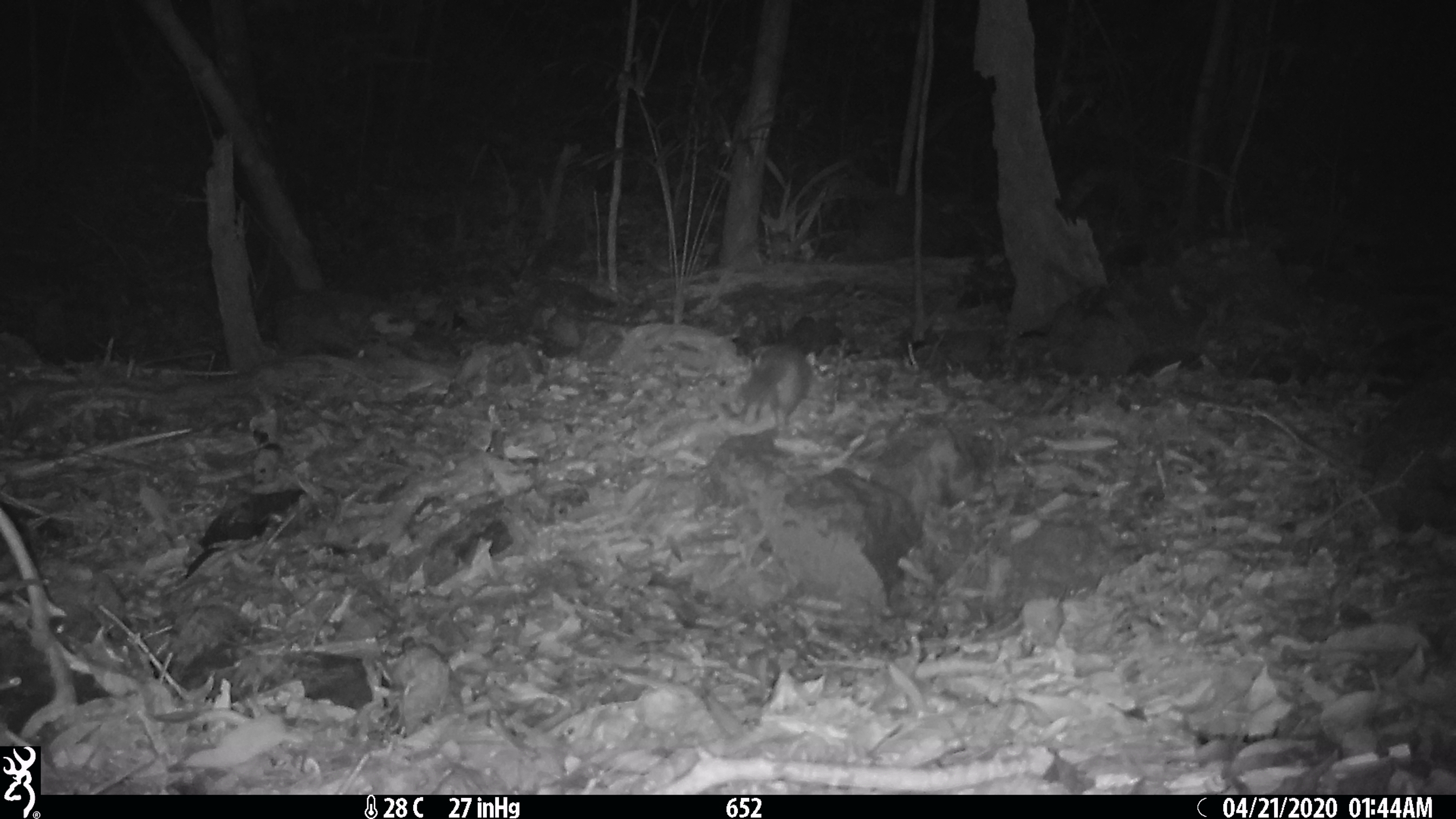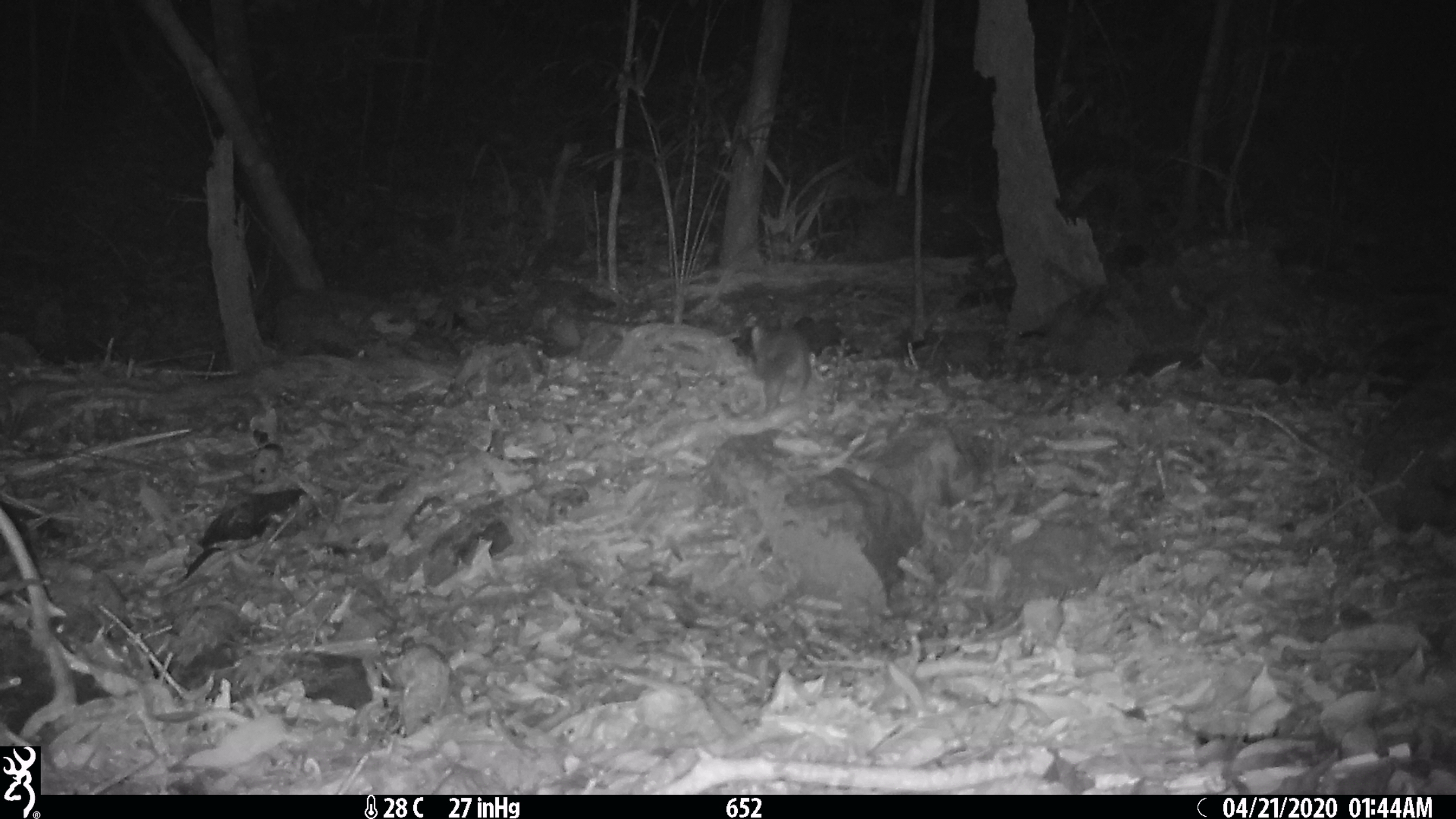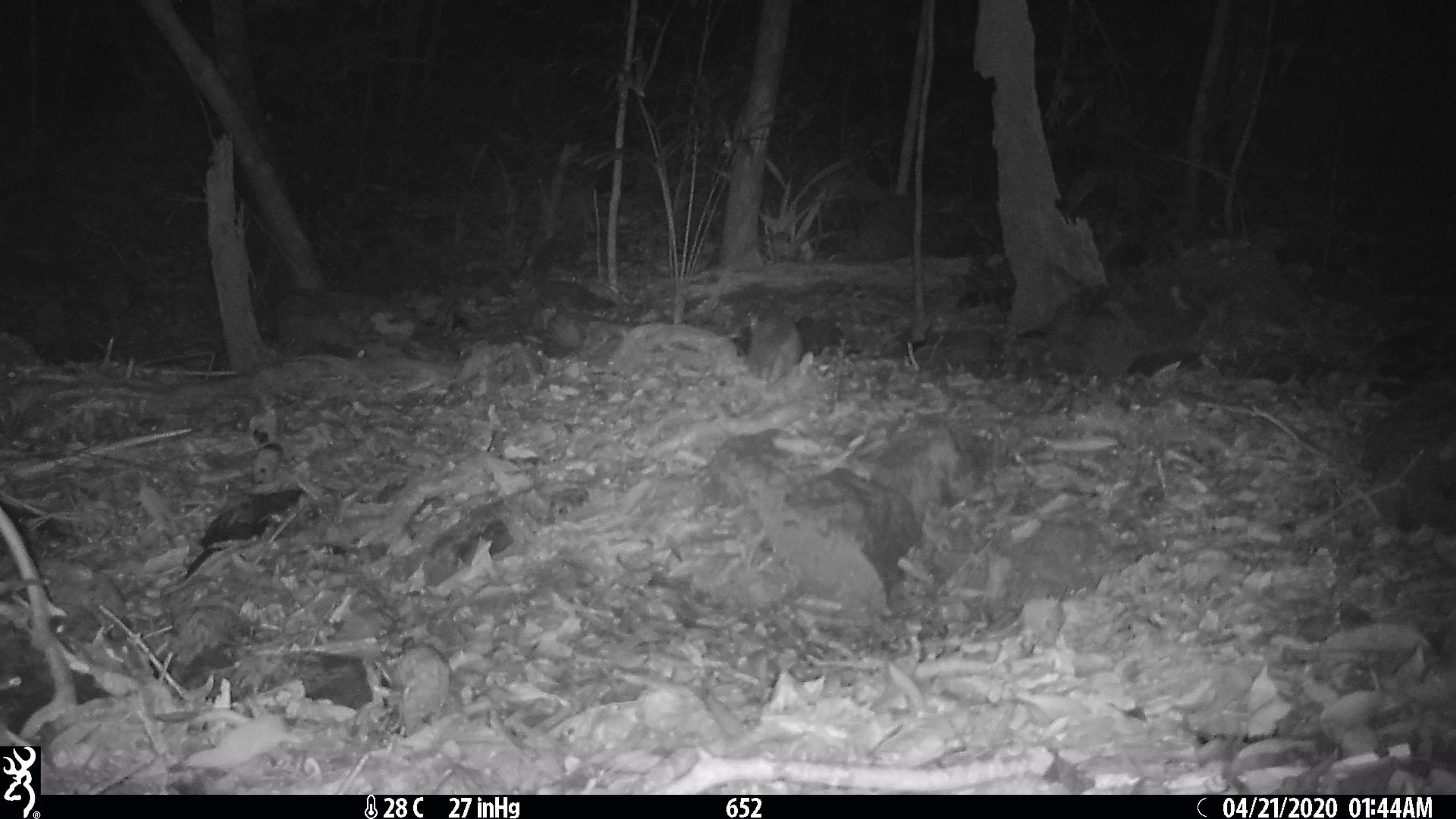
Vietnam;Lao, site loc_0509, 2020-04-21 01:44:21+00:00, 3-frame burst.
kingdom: Animalia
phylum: Chordata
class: Mammalia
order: Carnivora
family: Mustelidae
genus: Melogale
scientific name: Melogale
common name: ferret badger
Ferret badger (Melogale). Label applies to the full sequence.